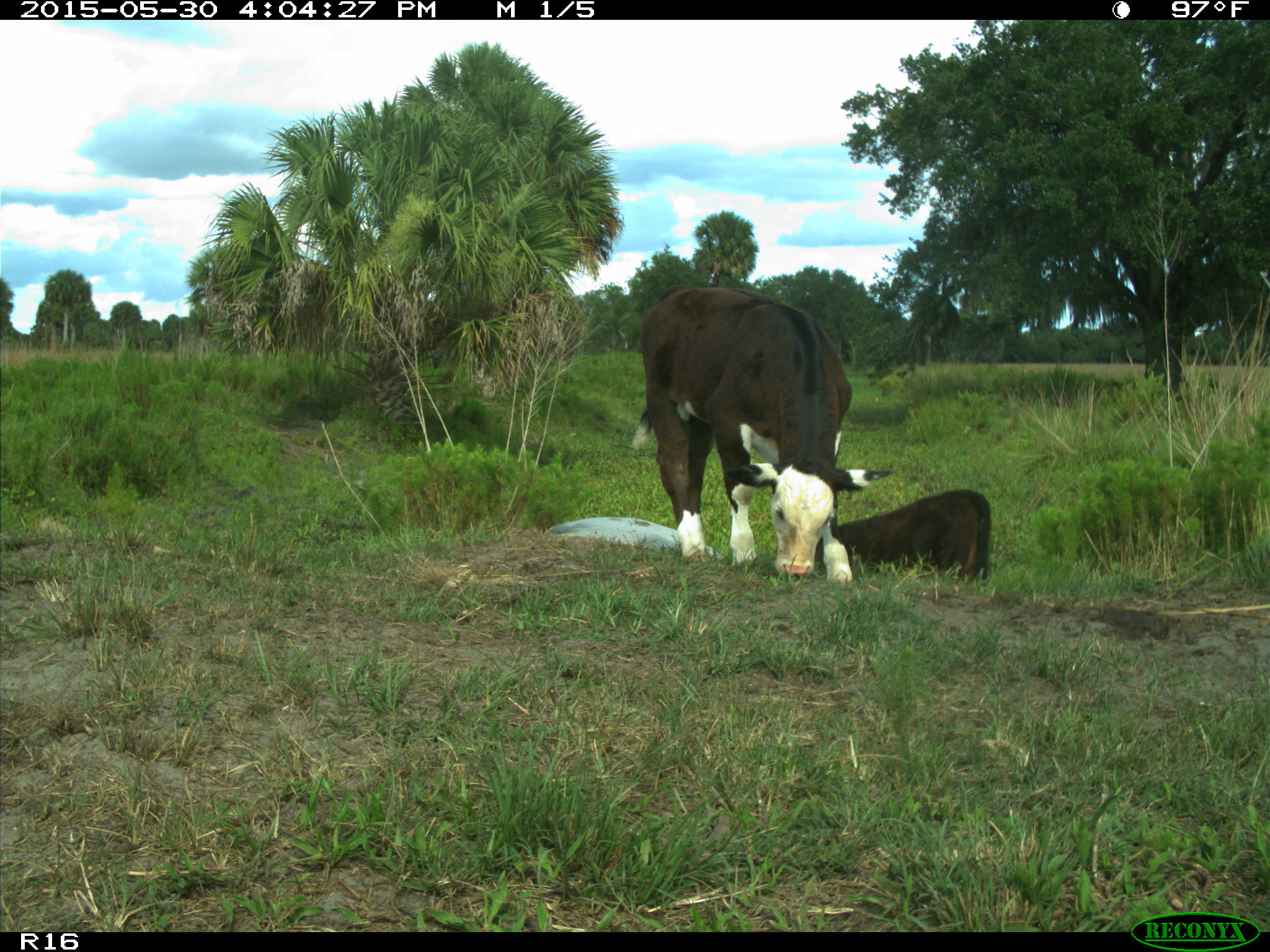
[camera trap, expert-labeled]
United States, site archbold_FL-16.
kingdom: Animalia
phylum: Chordata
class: Mammalia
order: Artiodactyla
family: Bovidae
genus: Bos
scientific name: Bos taurus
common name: domestic cow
Bos taurus (domestic cow).